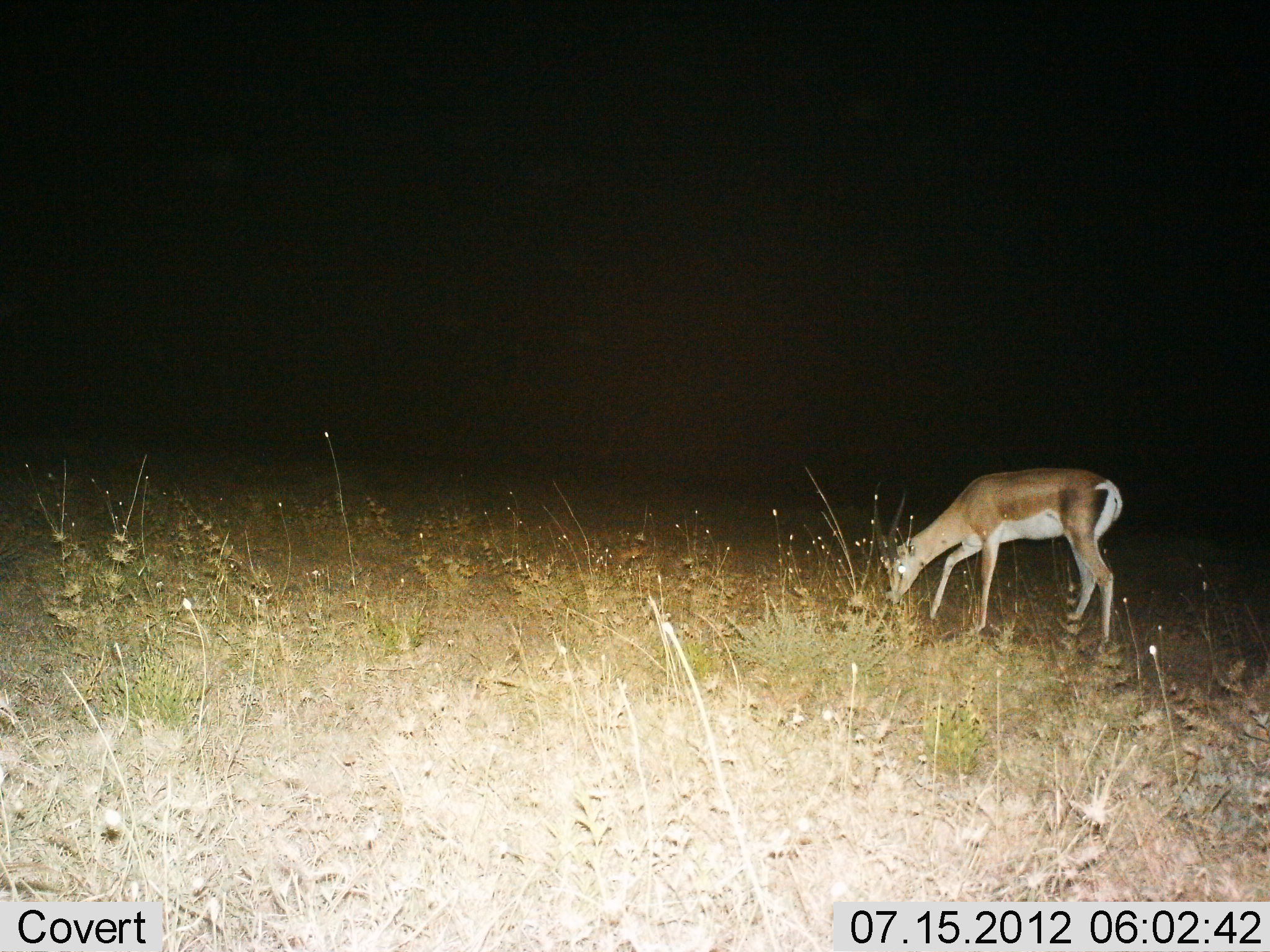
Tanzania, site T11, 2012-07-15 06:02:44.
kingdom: Animalia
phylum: Chordata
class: Mammalia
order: Artiodactyla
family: Bovidae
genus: Nanger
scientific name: Nanger granti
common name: grant's gazelle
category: gazellegrants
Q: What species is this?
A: Gazellegrants (grant's gazelle) (Nanger granti).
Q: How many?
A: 1.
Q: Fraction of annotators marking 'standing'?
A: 10%.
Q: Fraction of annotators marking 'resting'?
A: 0%.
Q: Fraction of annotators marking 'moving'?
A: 0%.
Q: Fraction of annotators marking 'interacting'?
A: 0%.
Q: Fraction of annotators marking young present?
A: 0%.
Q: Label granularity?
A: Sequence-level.